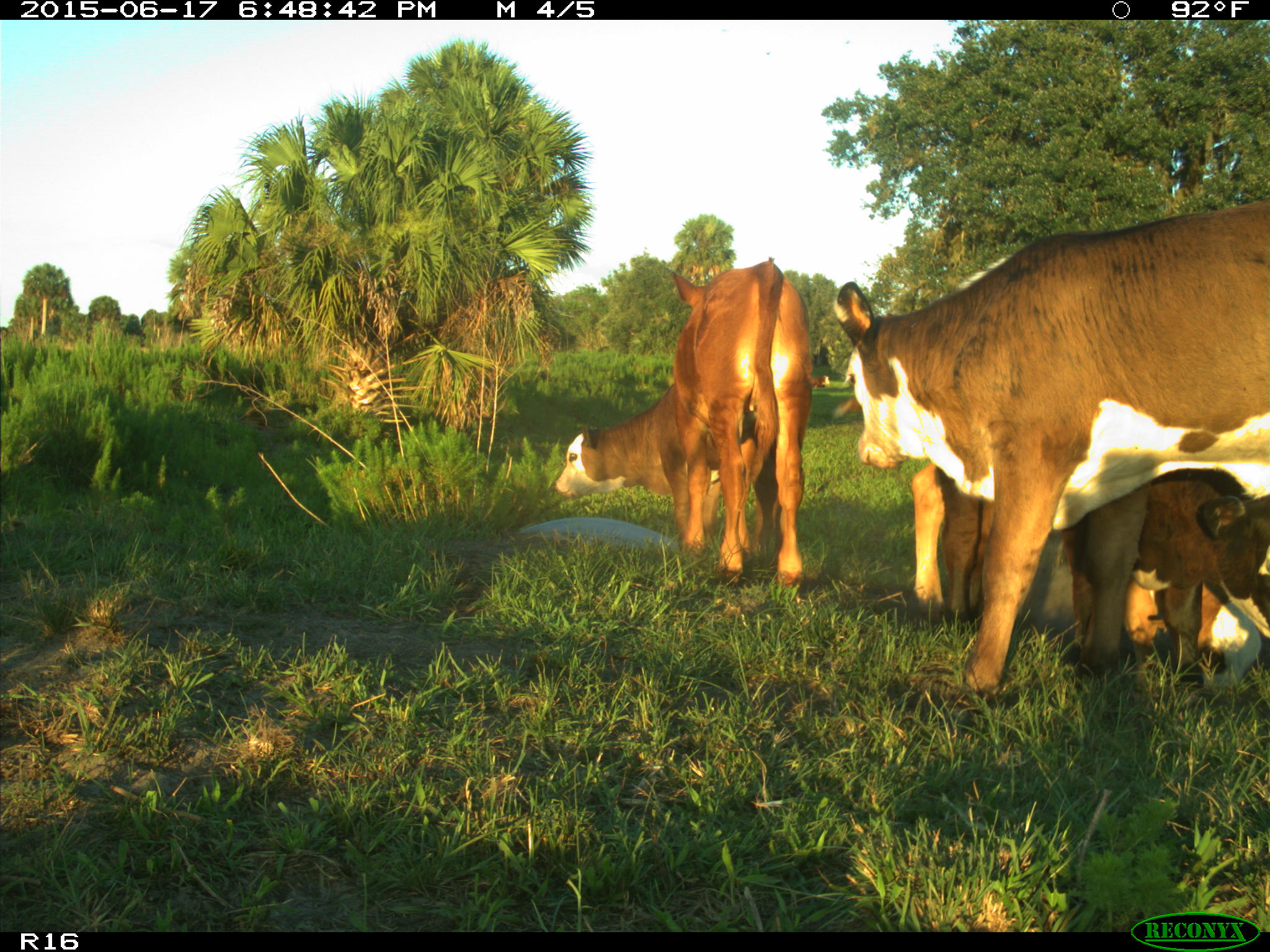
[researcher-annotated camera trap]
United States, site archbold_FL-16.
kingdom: Animalia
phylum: Chordata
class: Mammalia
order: Artiodactyla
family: Bovidae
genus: Bos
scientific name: Bos taurus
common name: domestic cow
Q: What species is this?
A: Bos taurus (domestic cow).